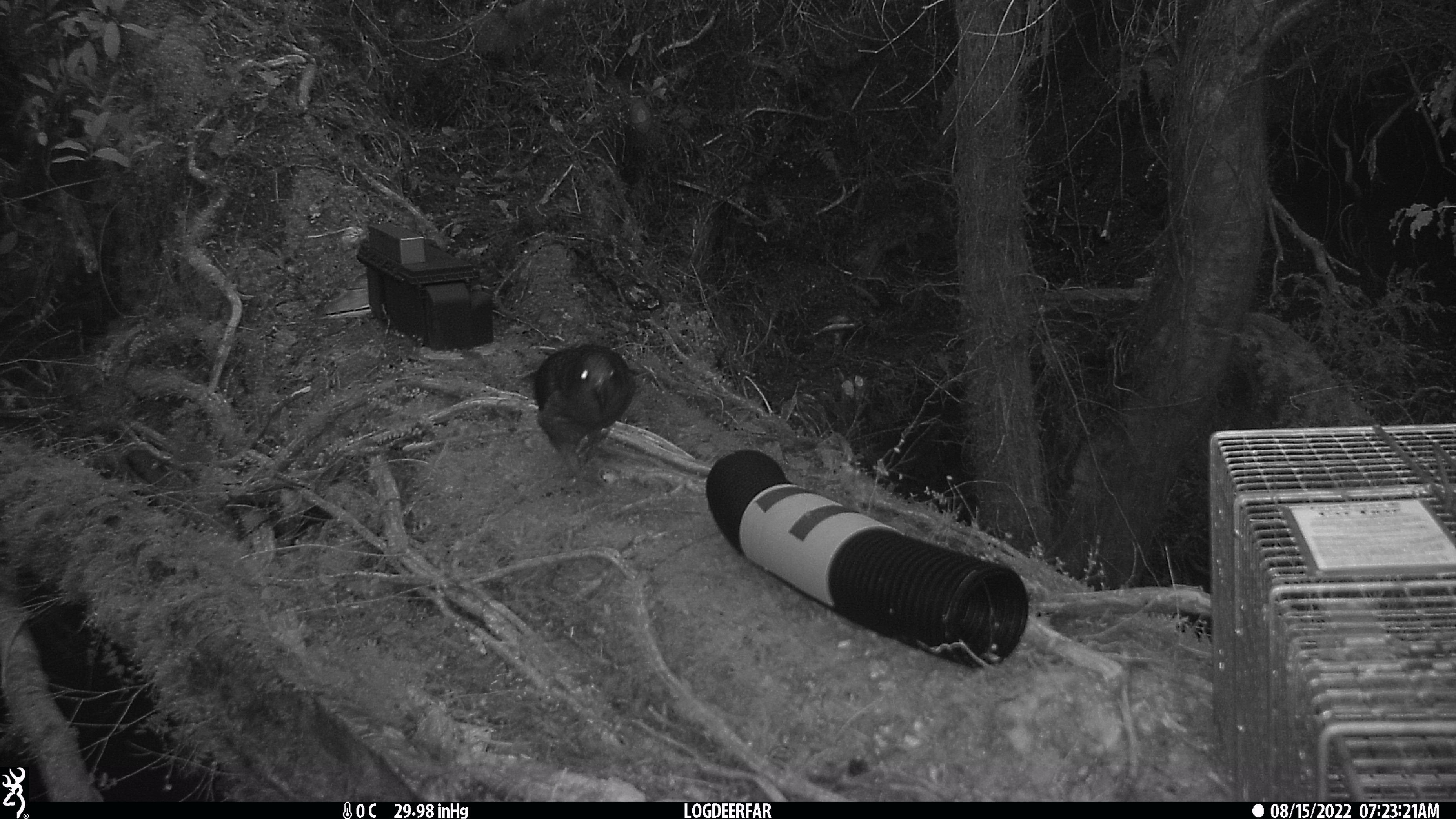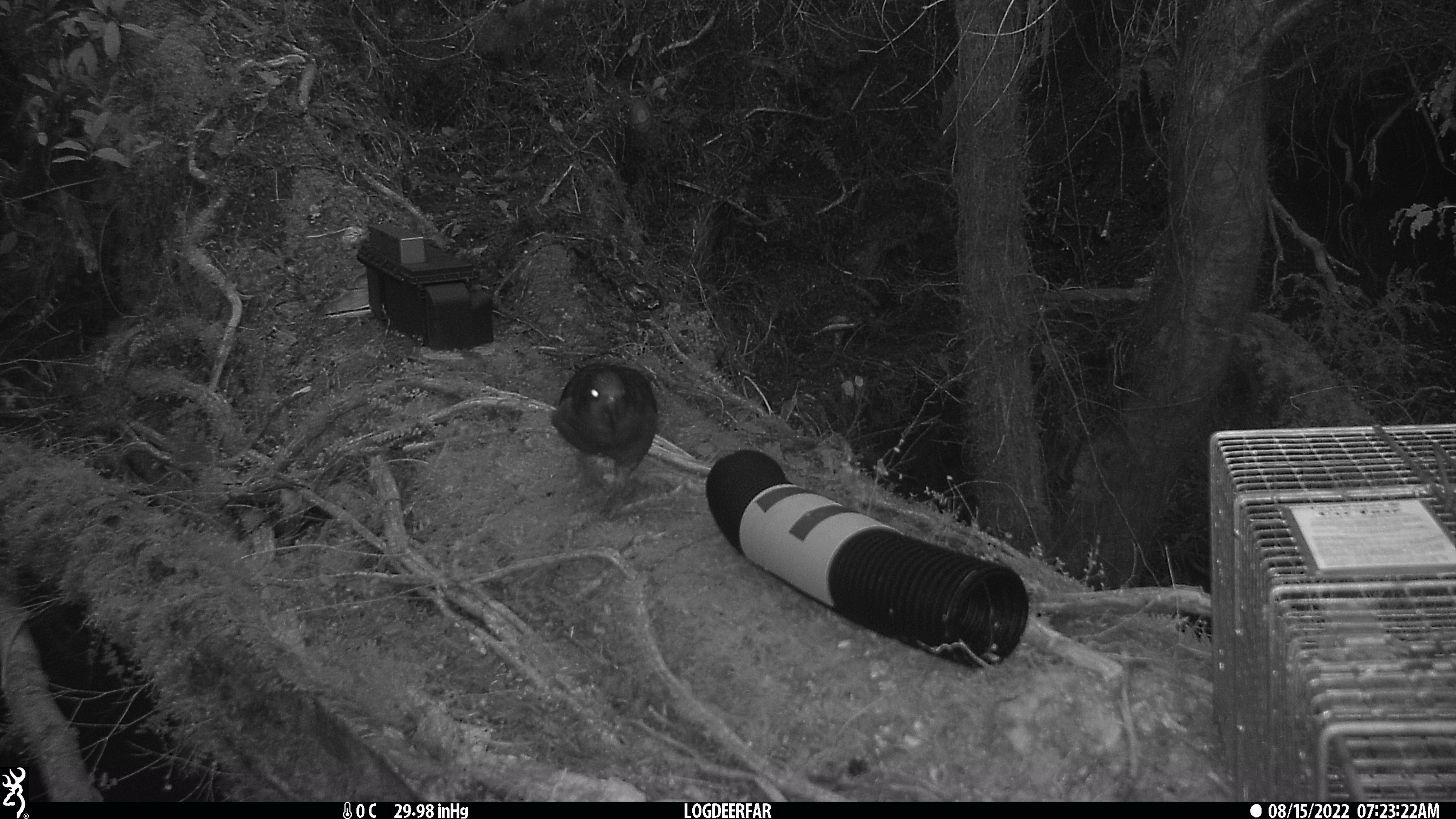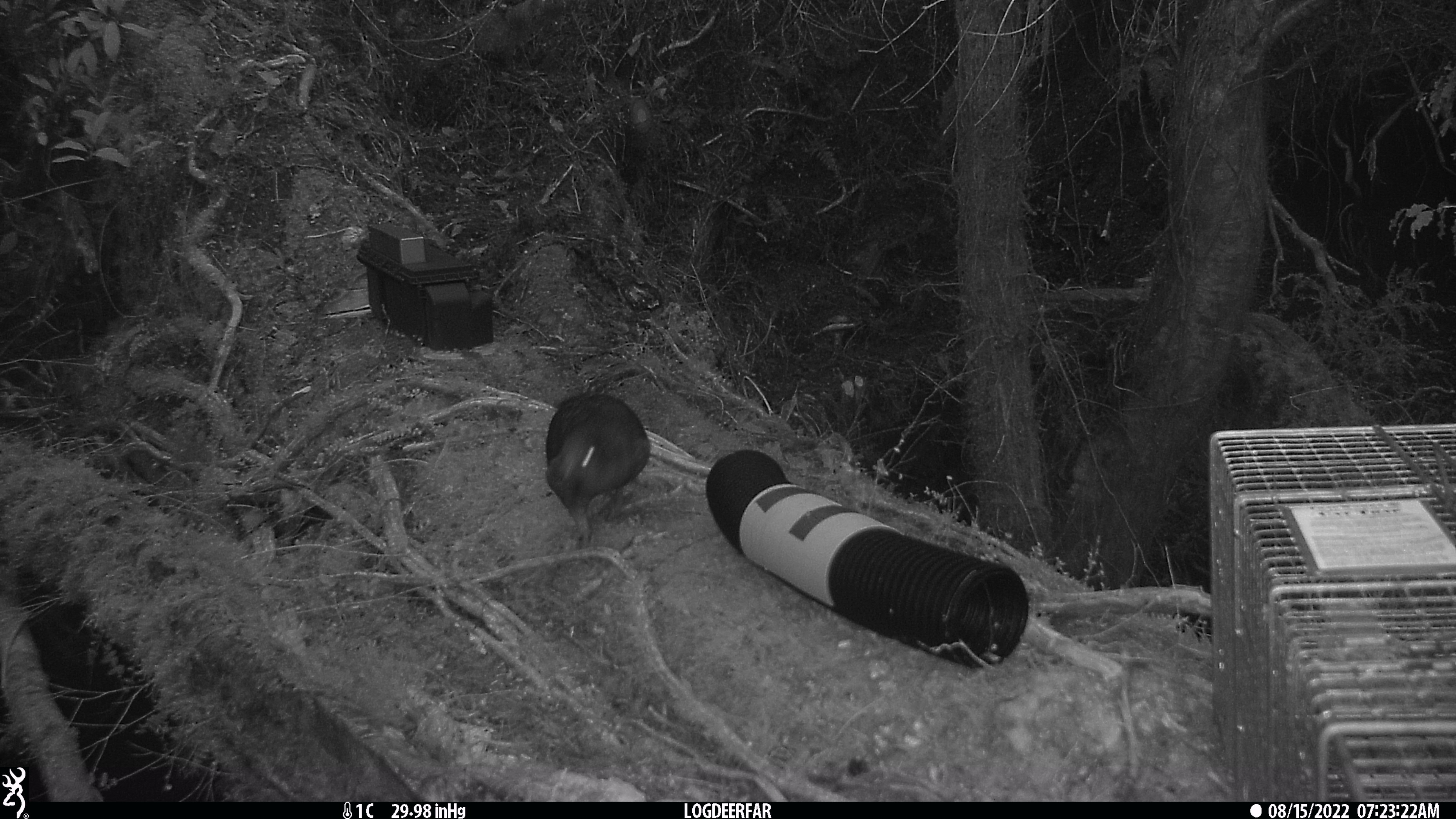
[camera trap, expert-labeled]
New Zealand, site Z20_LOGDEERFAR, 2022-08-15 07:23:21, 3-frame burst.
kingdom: Animalia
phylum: Chordata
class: Aves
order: Psittaciformes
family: Strigopidae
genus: Nestor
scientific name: Nestor notabilis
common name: kea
Kea (Nestor notabilis).